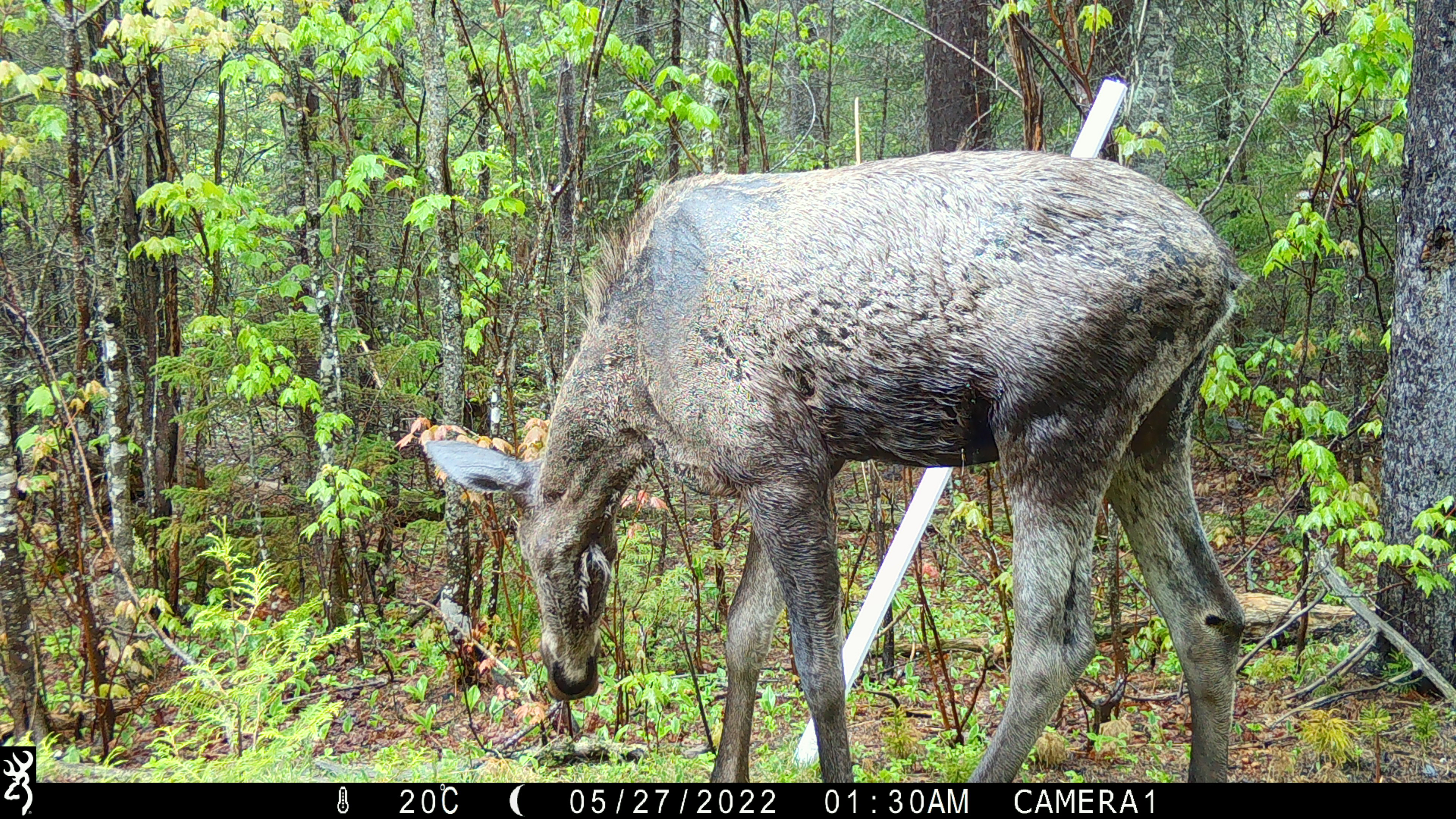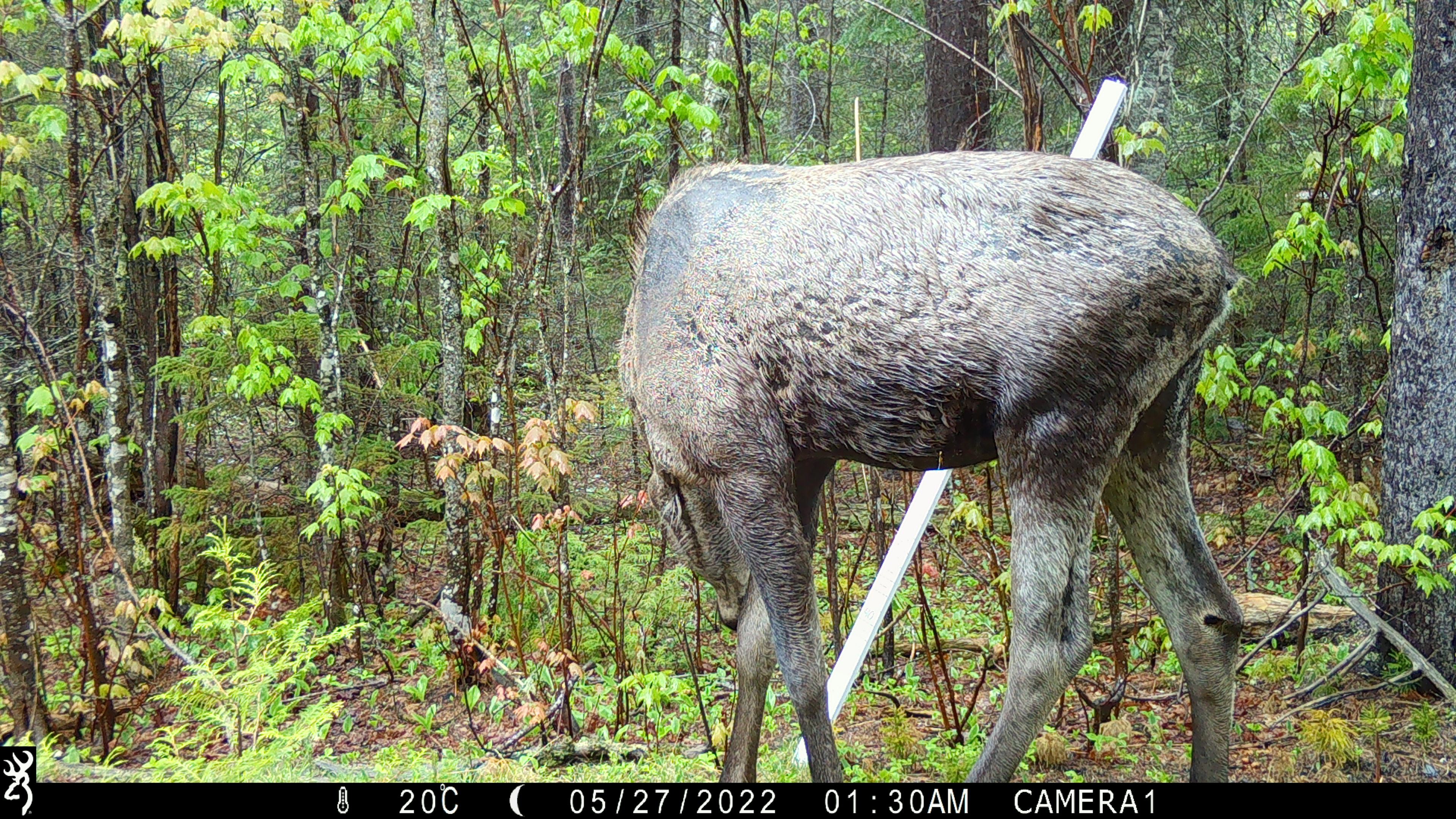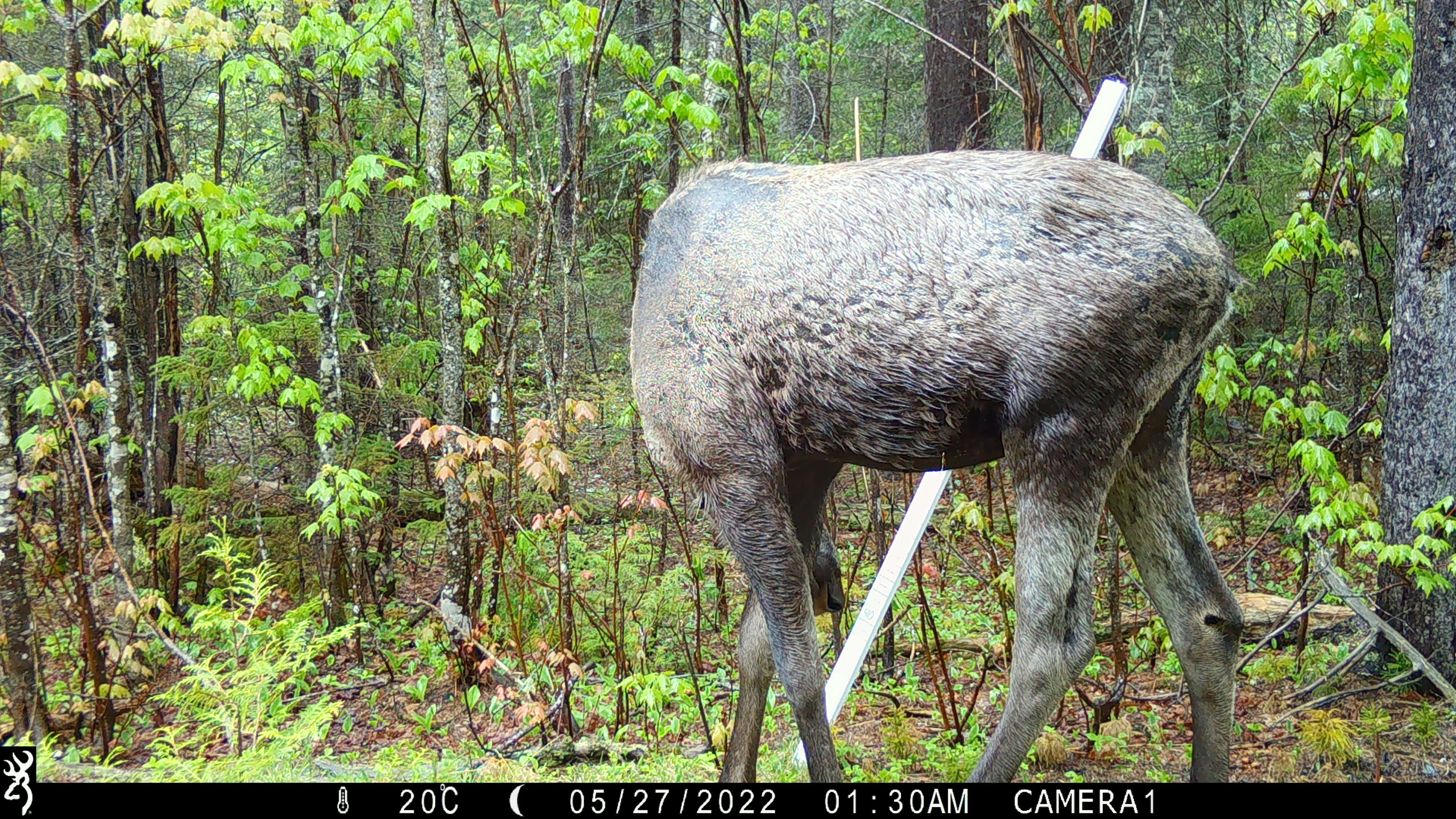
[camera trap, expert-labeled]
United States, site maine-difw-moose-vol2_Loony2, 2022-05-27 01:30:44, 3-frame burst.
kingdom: Animalia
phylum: Chordata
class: Mammalia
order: Artiodactyla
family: Cervidae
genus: Alces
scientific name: Alces alces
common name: moose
Moose (Alces alces).